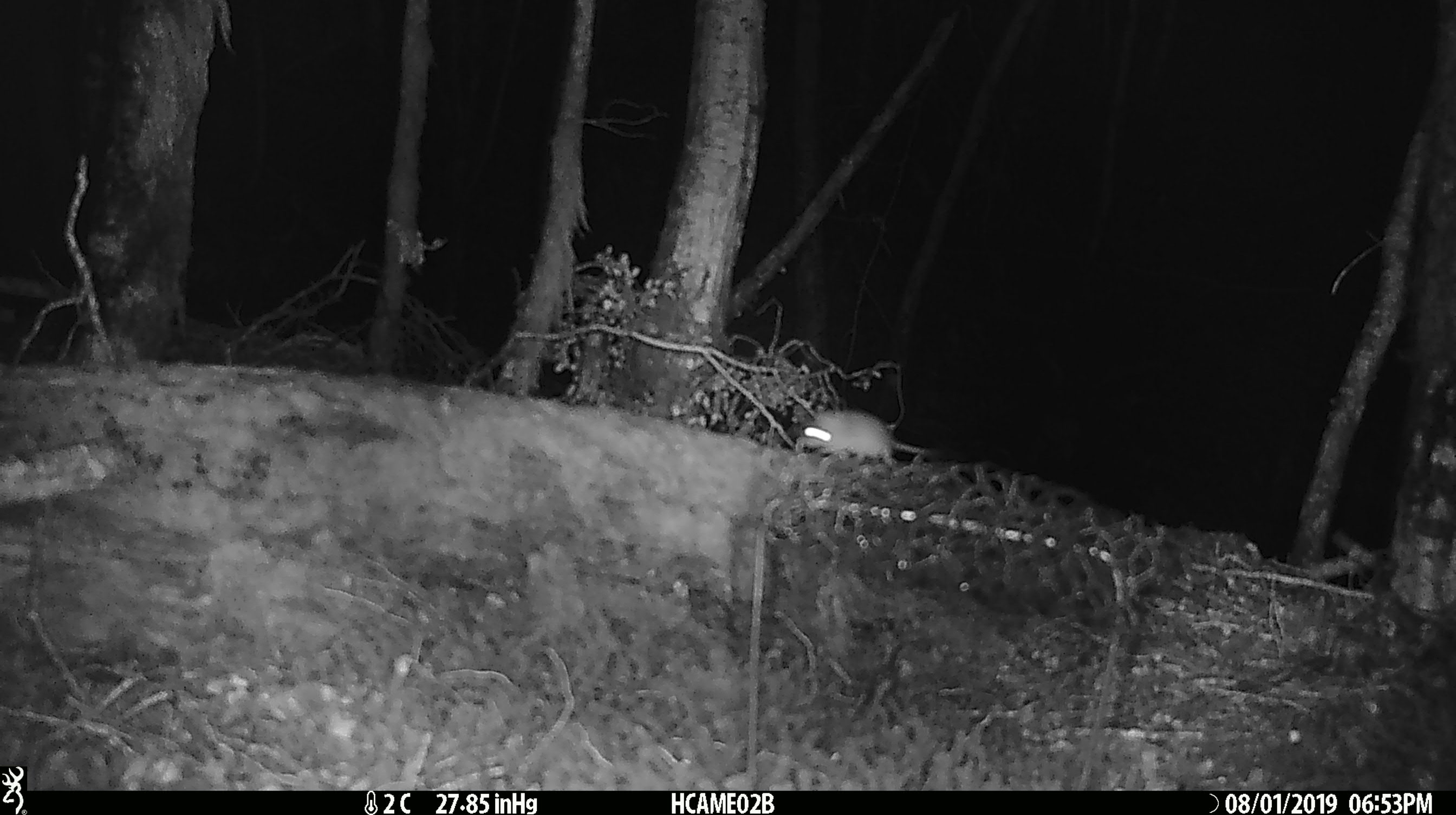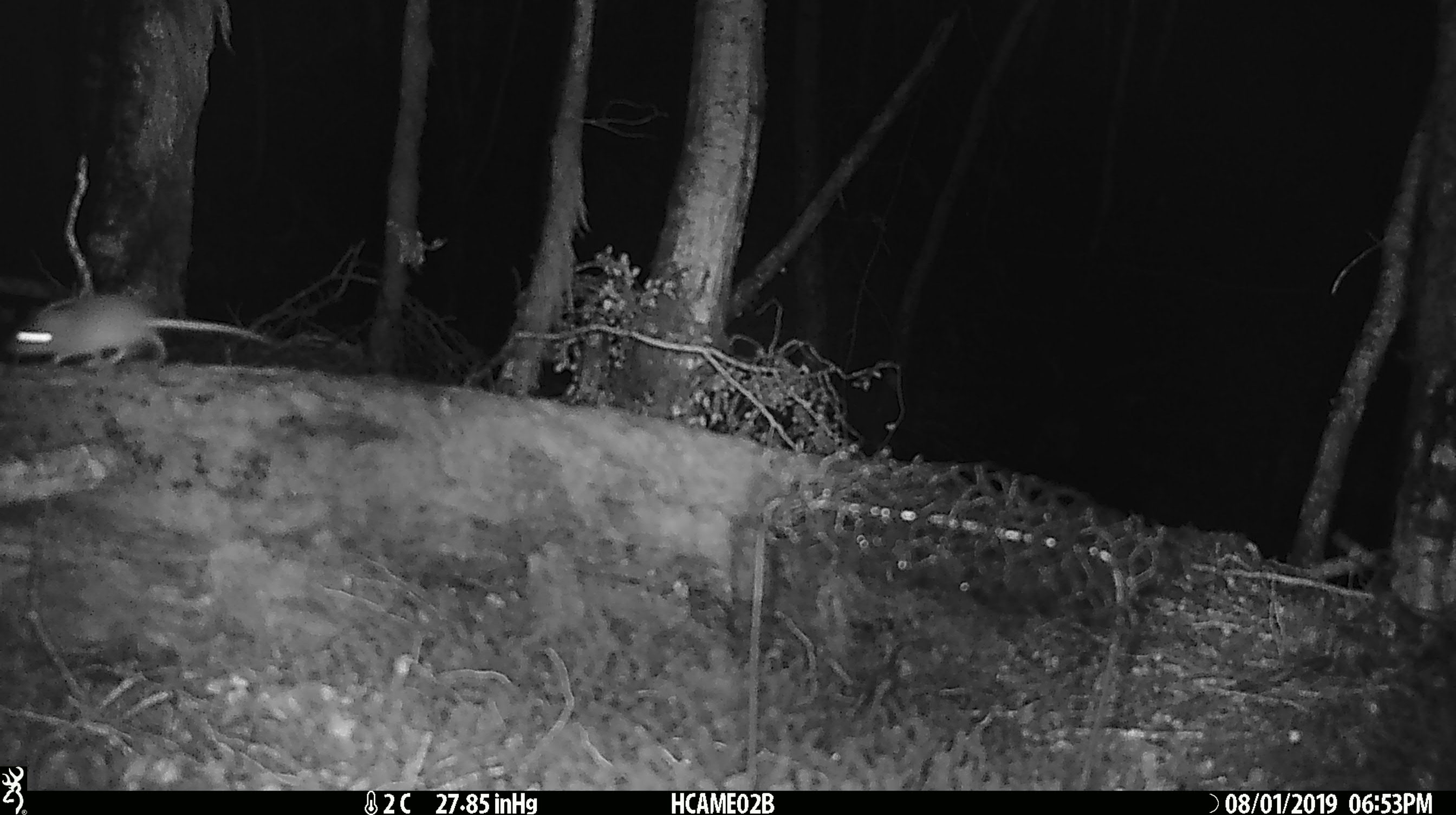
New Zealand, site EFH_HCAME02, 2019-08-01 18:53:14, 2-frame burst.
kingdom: Animalia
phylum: Chordata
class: Mammalia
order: Rodentia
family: Muridae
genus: Mus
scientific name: Mus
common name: mouse